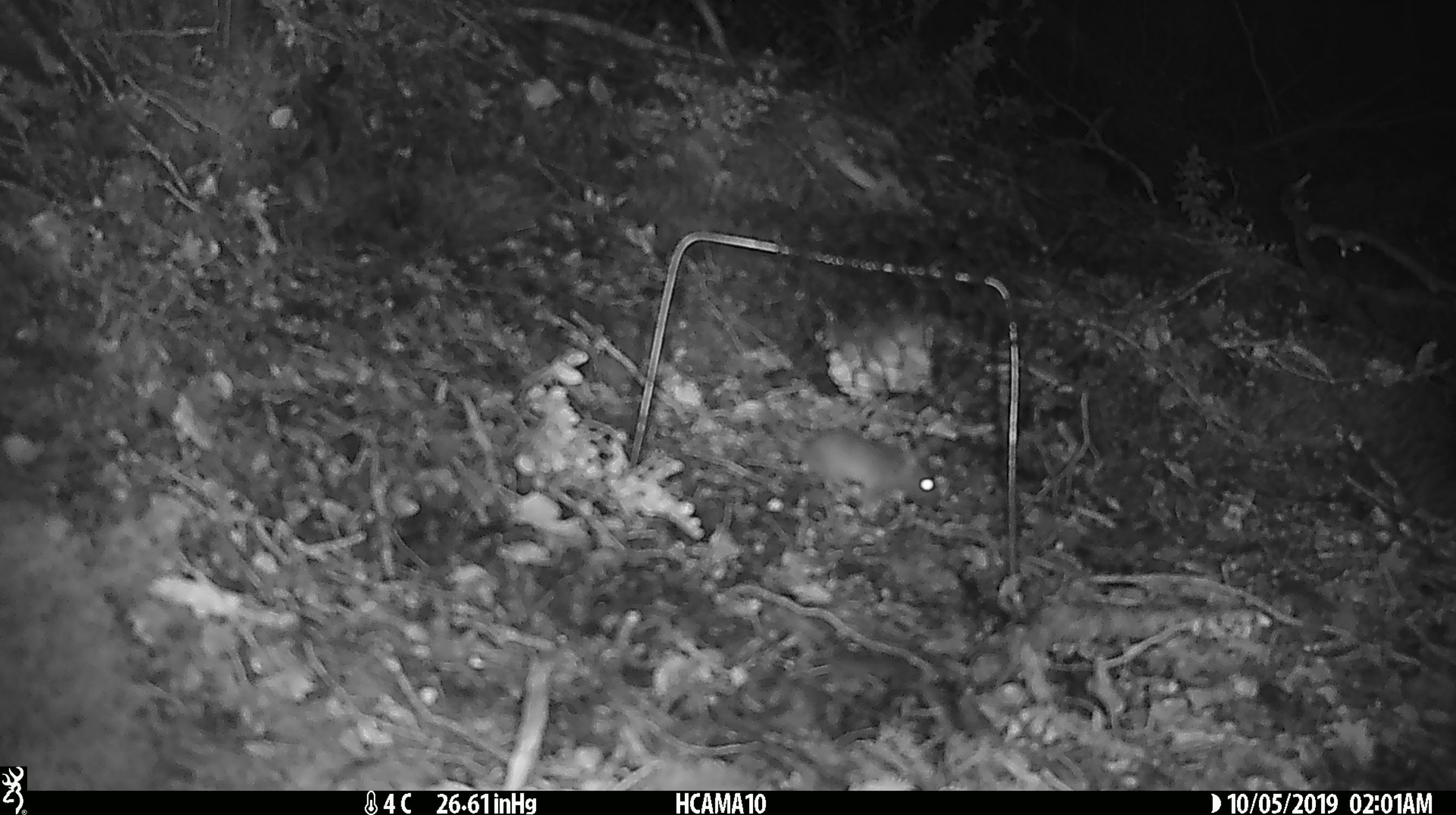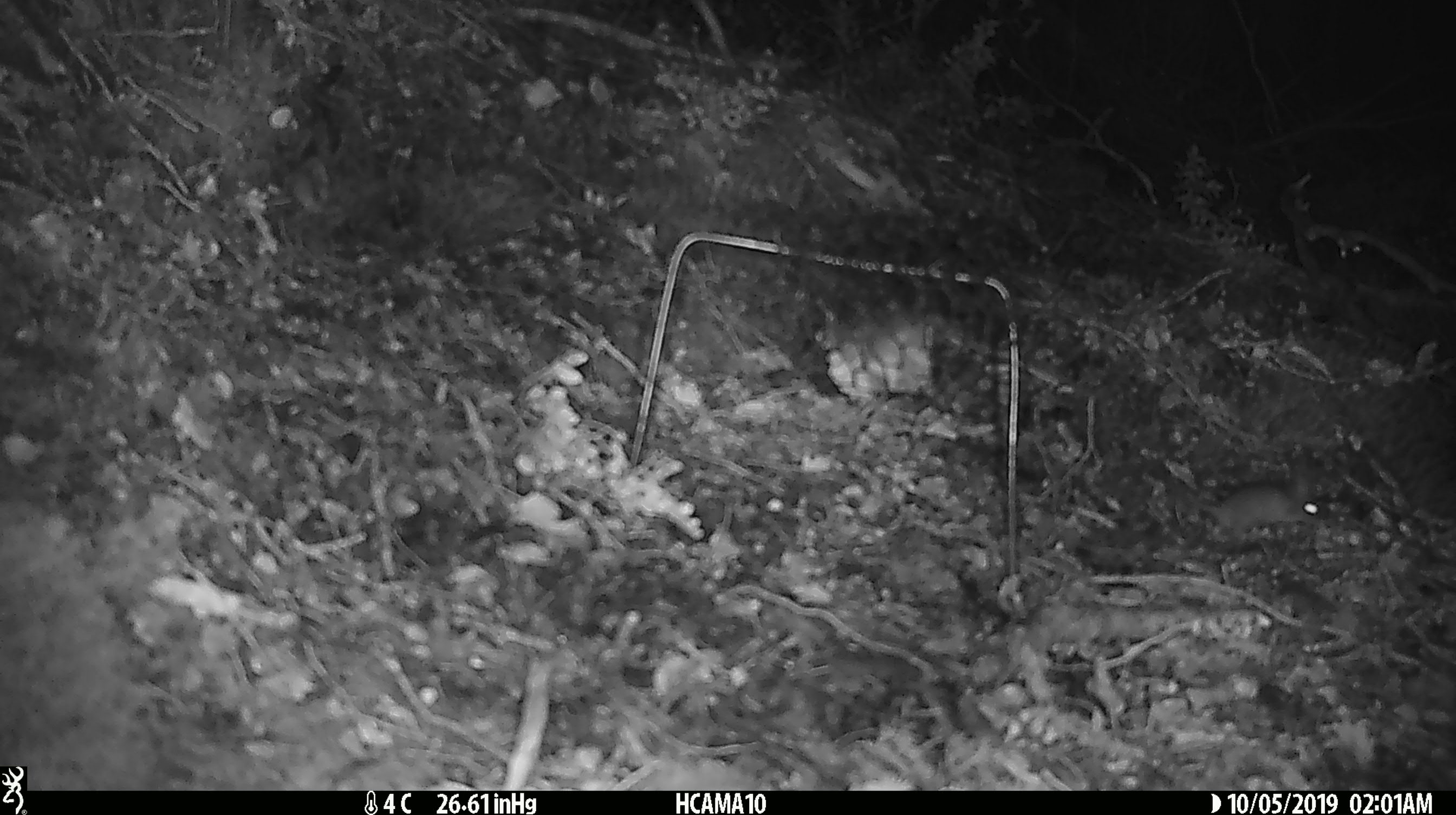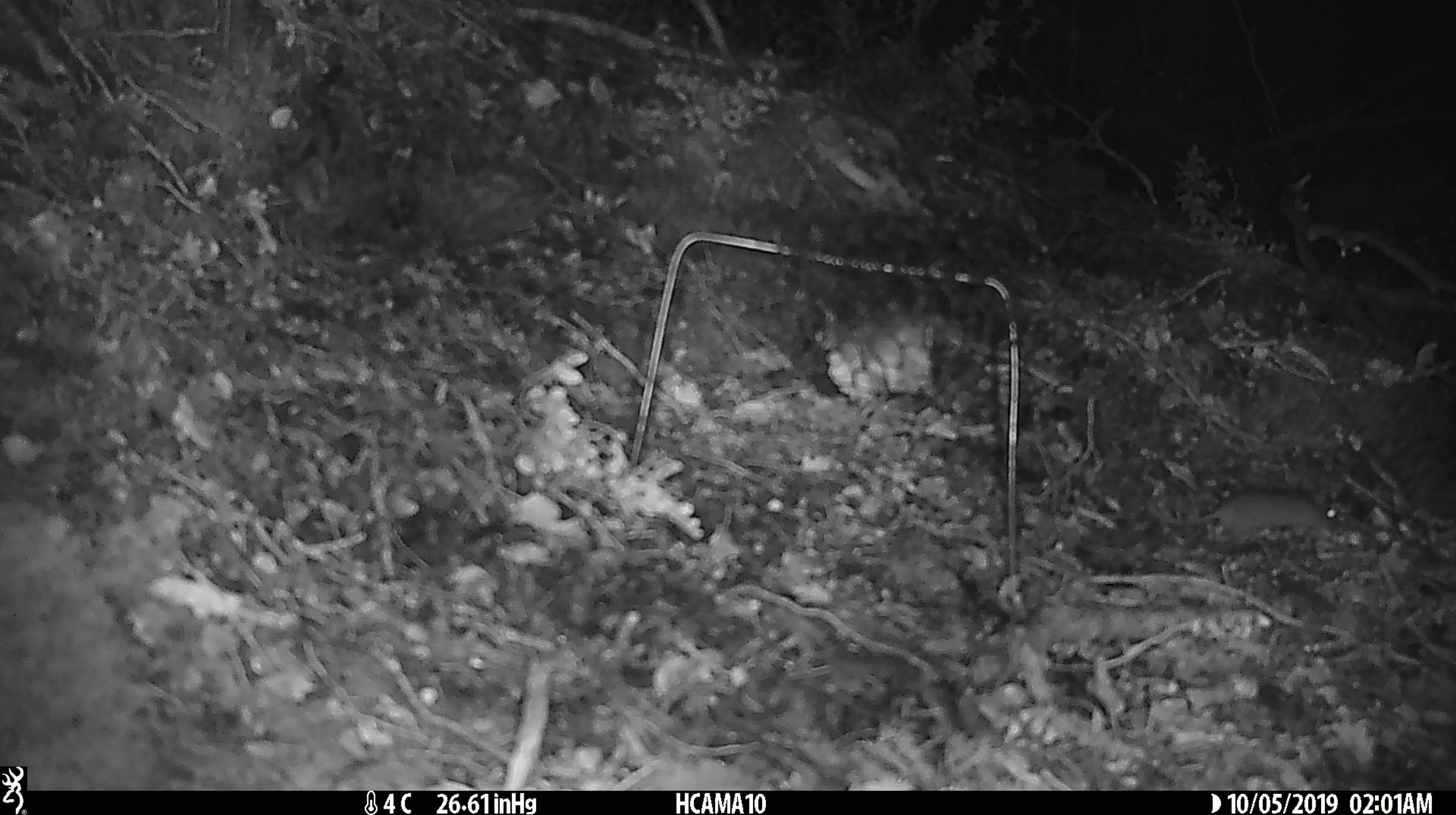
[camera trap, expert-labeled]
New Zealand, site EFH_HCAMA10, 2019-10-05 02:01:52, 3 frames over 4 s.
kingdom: Animalia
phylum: Chordata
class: Mammalia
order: Rodentia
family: Muridae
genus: Mus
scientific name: Mus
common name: mouse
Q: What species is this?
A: Mouse (Mus).